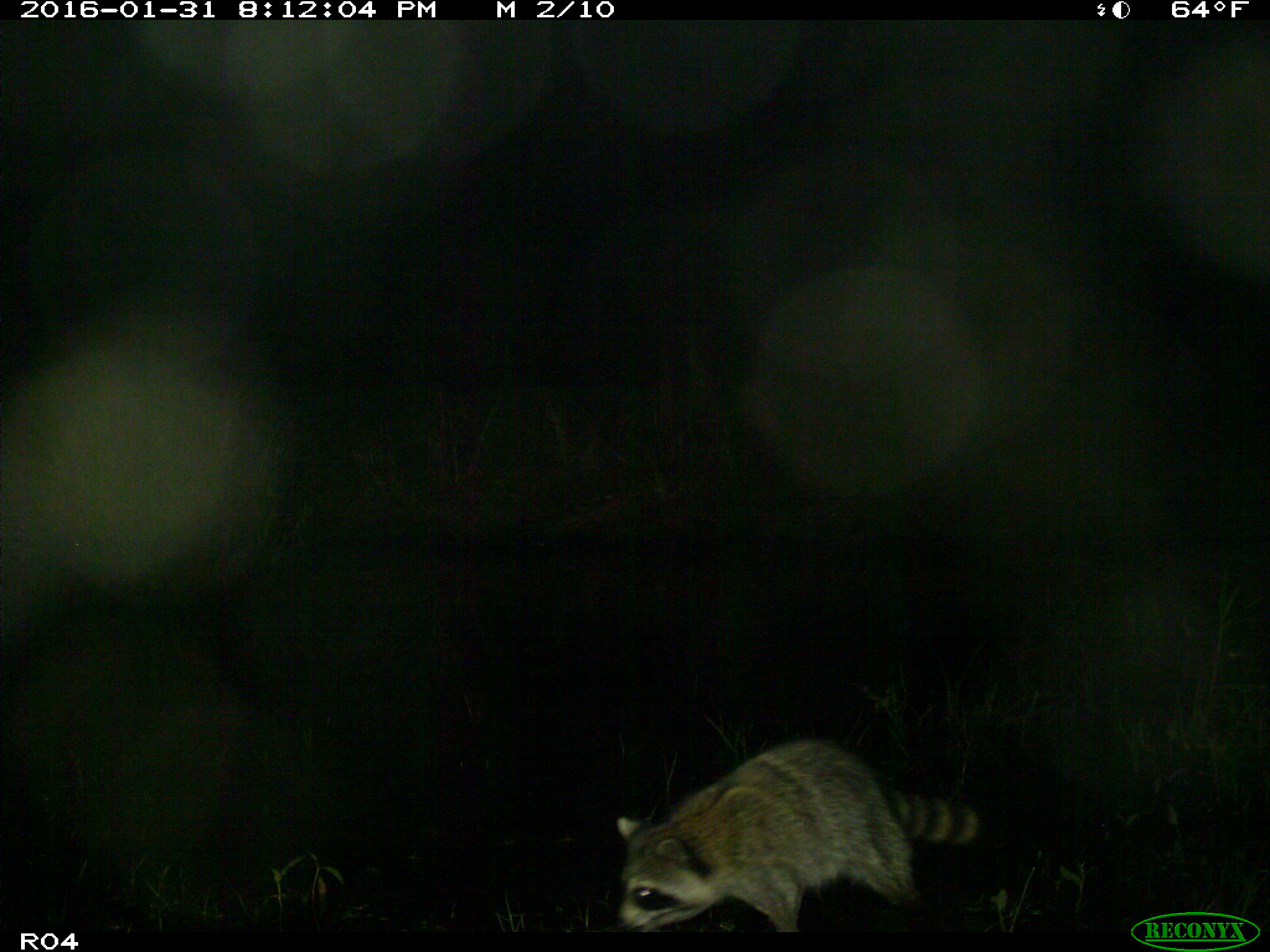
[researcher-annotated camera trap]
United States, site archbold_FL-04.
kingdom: Animalia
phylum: Chordata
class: Mammalia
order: Carnivora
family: Procyonidae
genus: Procyon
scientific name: Procyon lotor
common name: common raccoon